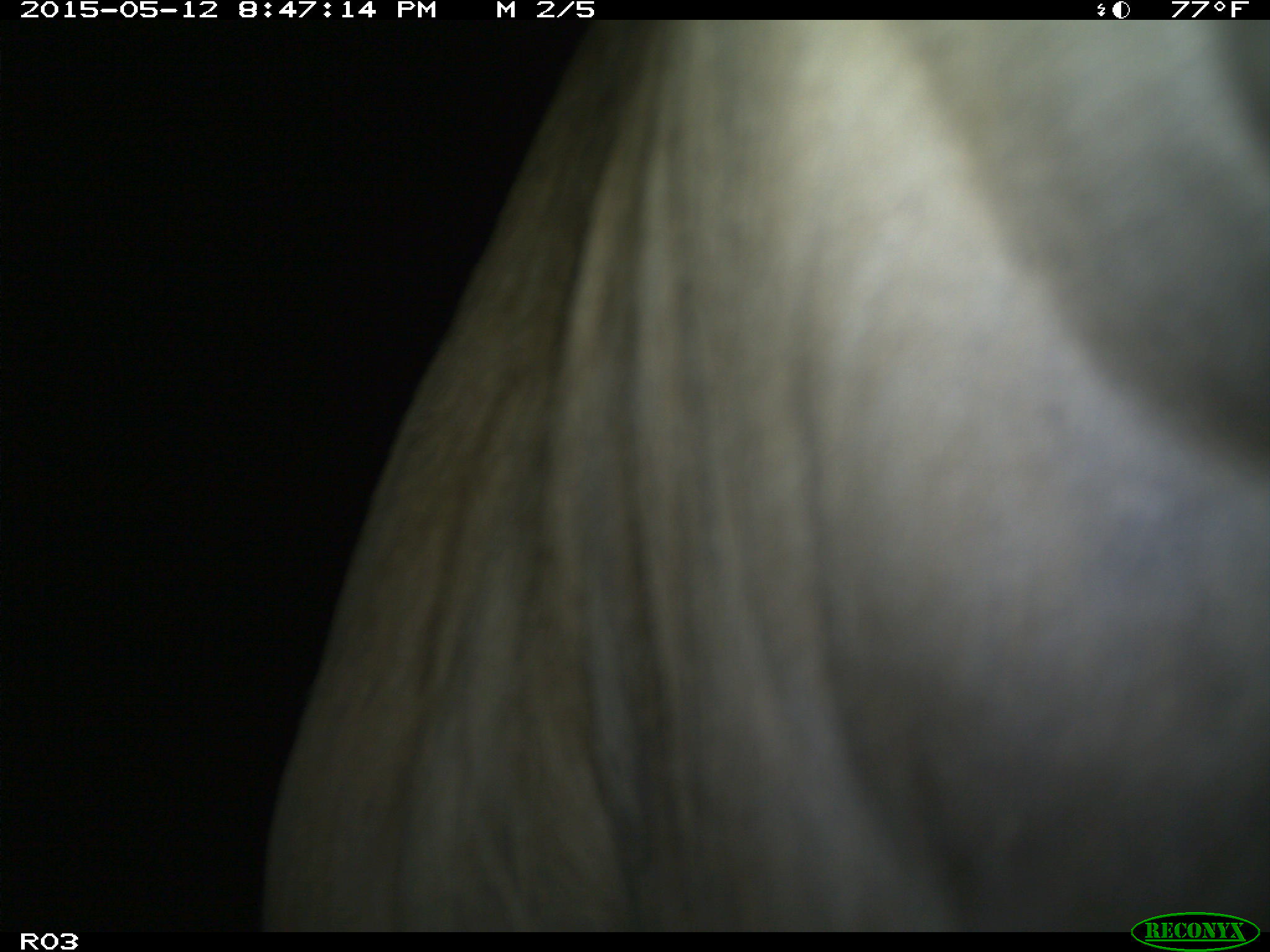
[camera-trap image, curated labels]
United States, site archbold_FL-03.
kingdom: Animalia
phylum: Chordata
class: Mammalia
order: Artiodactyla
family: Bovidae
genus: Bos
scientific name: Bos taurus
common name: domestic cow